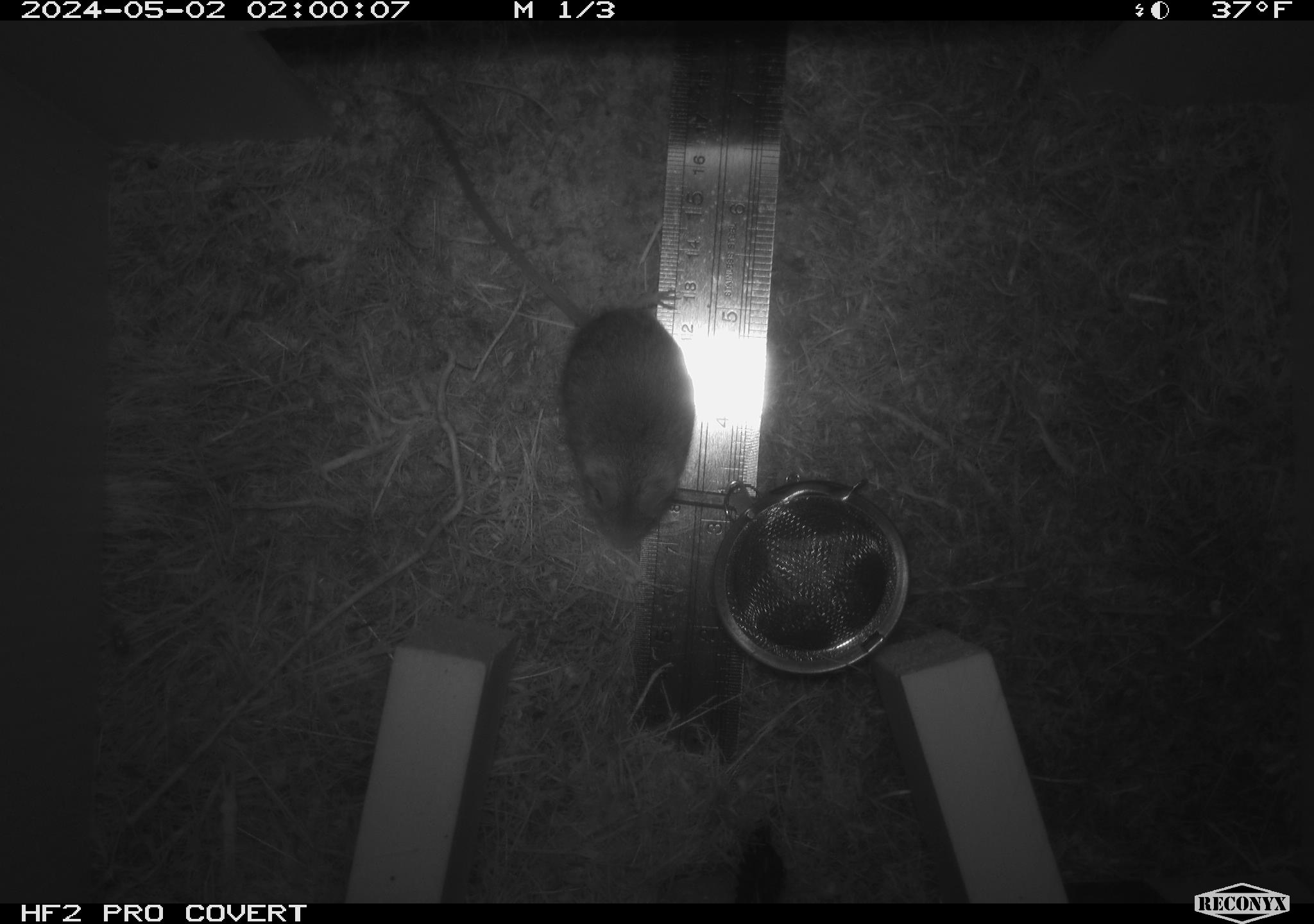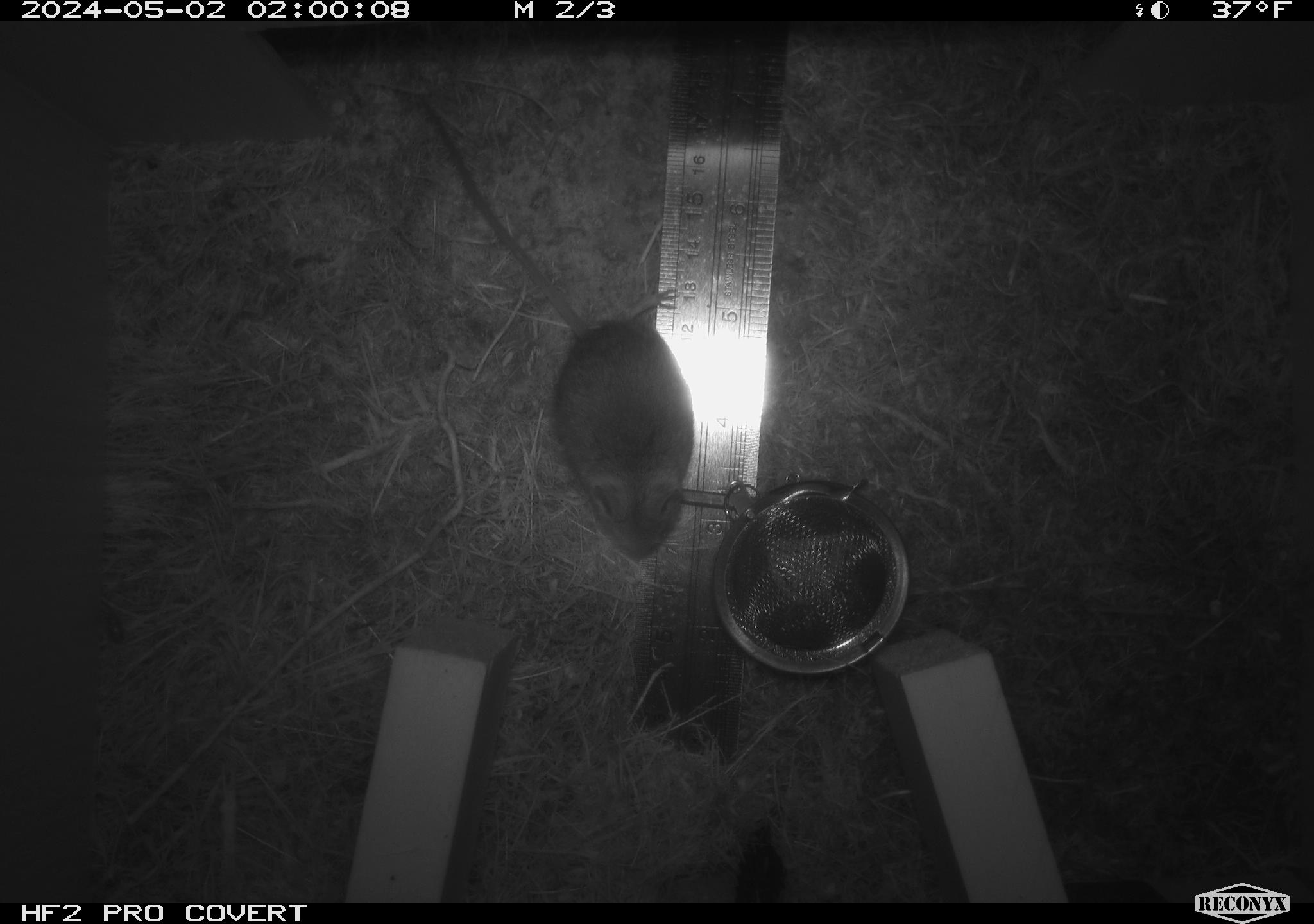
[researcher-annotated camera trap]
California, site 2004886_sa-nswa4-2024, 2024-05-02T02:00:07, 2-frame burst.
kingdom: Animalia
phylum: Arthropoda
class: Malacostraca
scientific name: Malacostraca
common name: amphipods, crabs, isopods, krill, lobsters and shrimps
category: malacostracan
Malacostracan (amphipods, crabs, isopods, krill, lobsters and shrimps) (Malacostraca).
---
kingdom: Animalia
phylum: Chordata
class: Mammalia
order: Rodentia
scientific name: Rodentia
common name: mouse species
Mouse species (Rodentia).